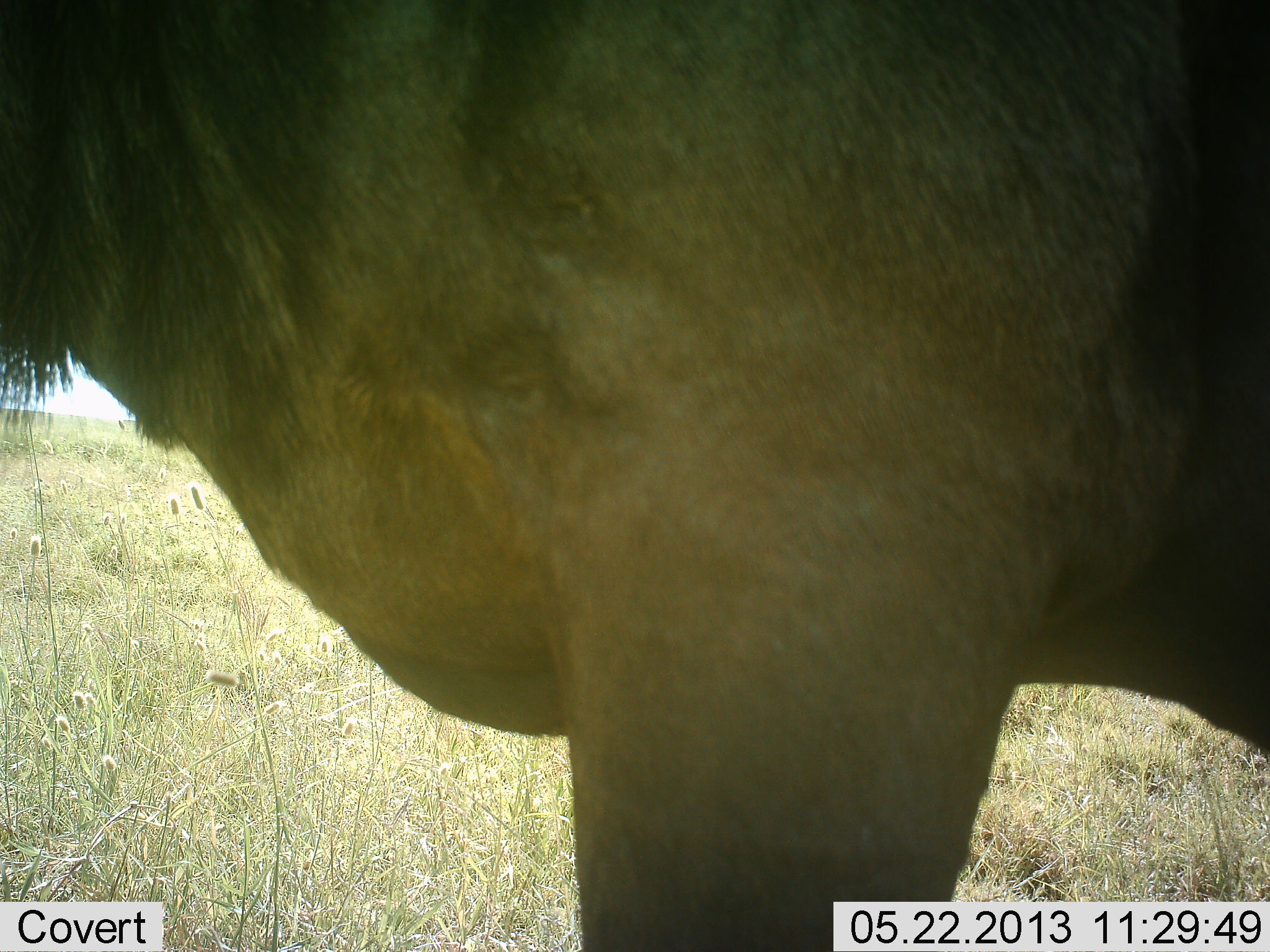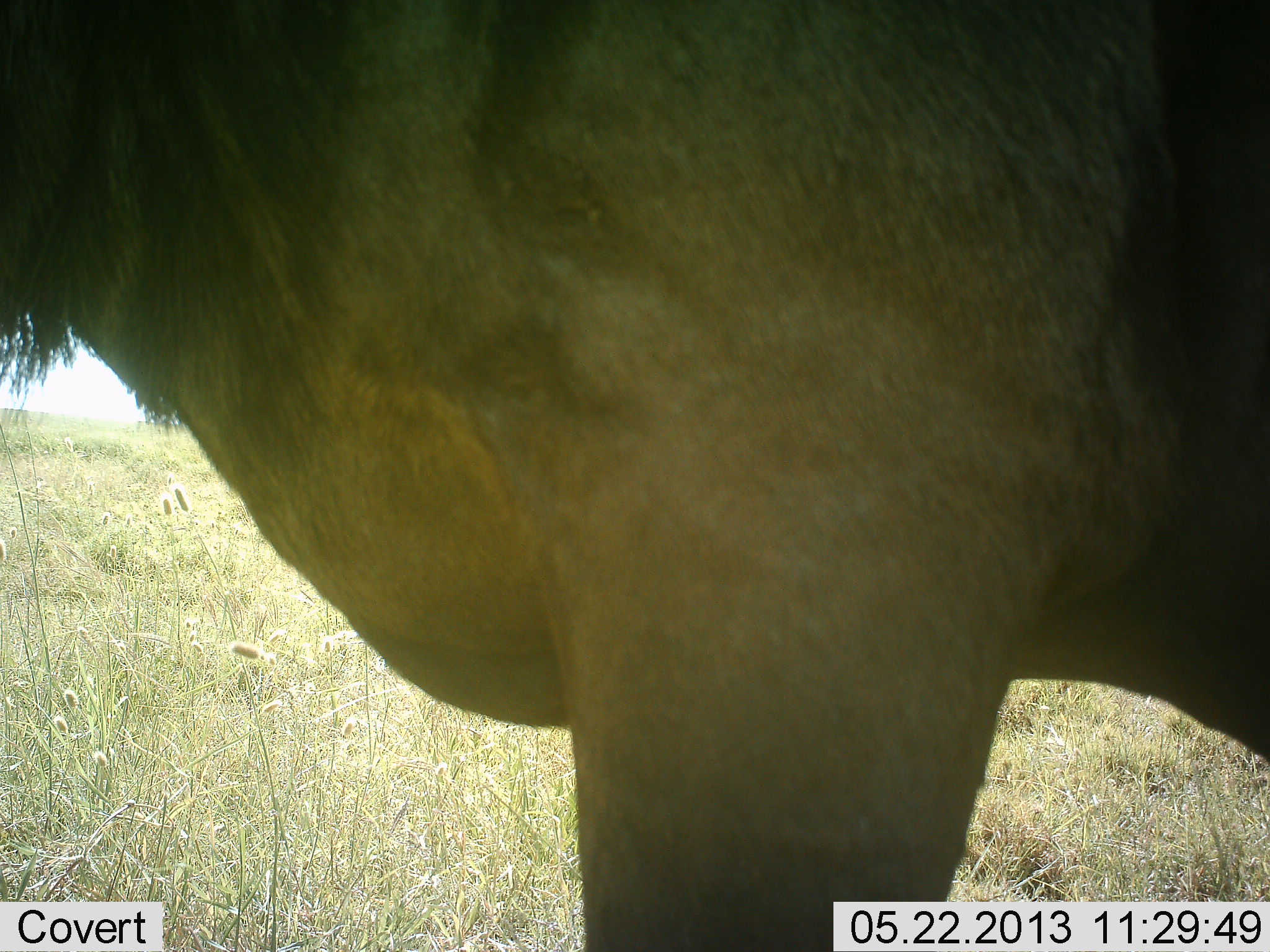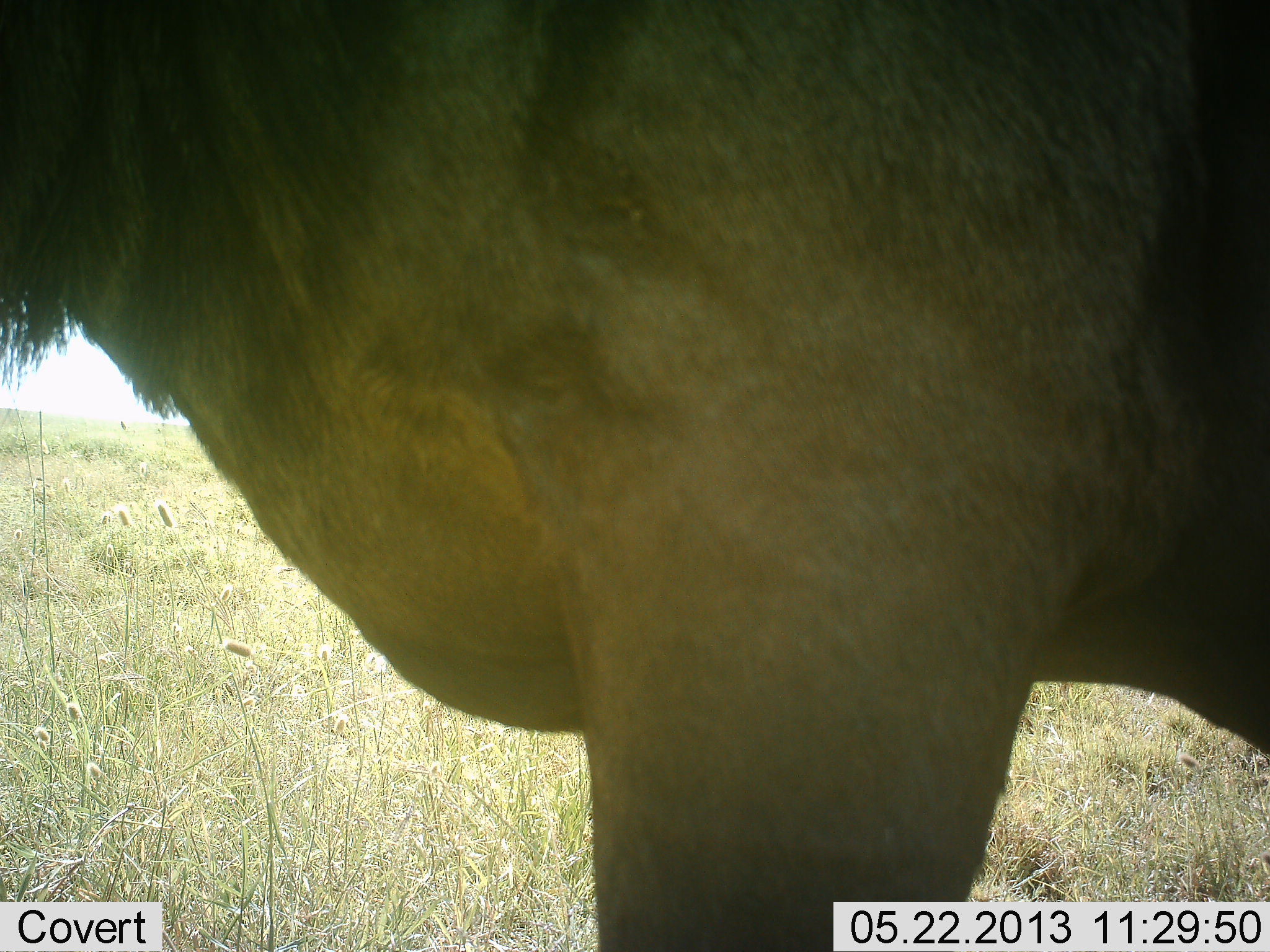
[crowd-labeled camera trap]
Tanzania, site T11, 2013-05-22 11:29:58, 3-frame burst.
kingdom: Animalia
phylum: Chordata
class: Mammalia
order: Artiodactyla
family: Bovidae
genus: Connochaetes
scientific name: Connochaetes taurinus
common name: blue wildebeest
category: wildebeest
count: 1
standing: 93%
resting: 0%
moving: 7%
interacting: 0%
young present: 0%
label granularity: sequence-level